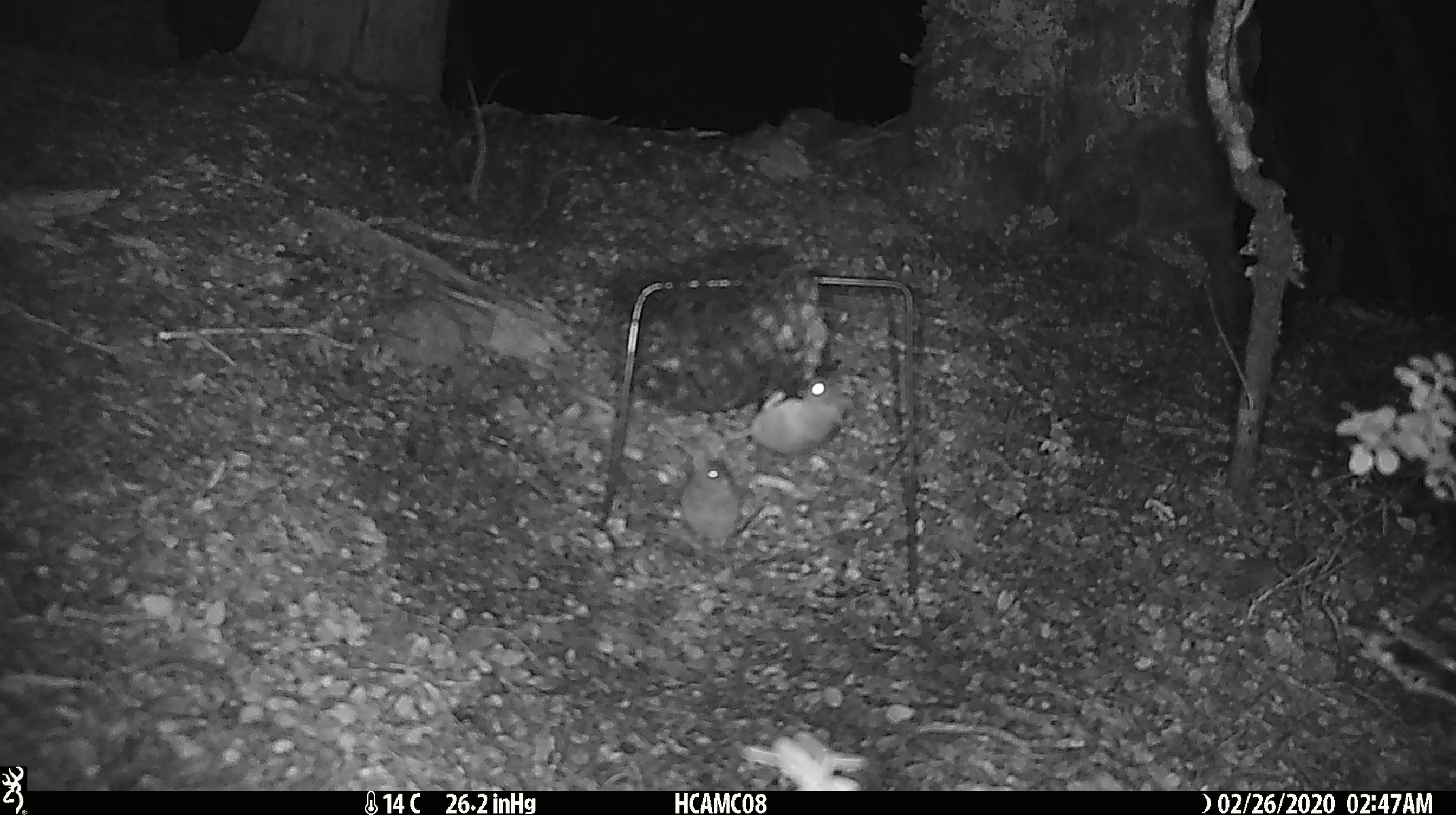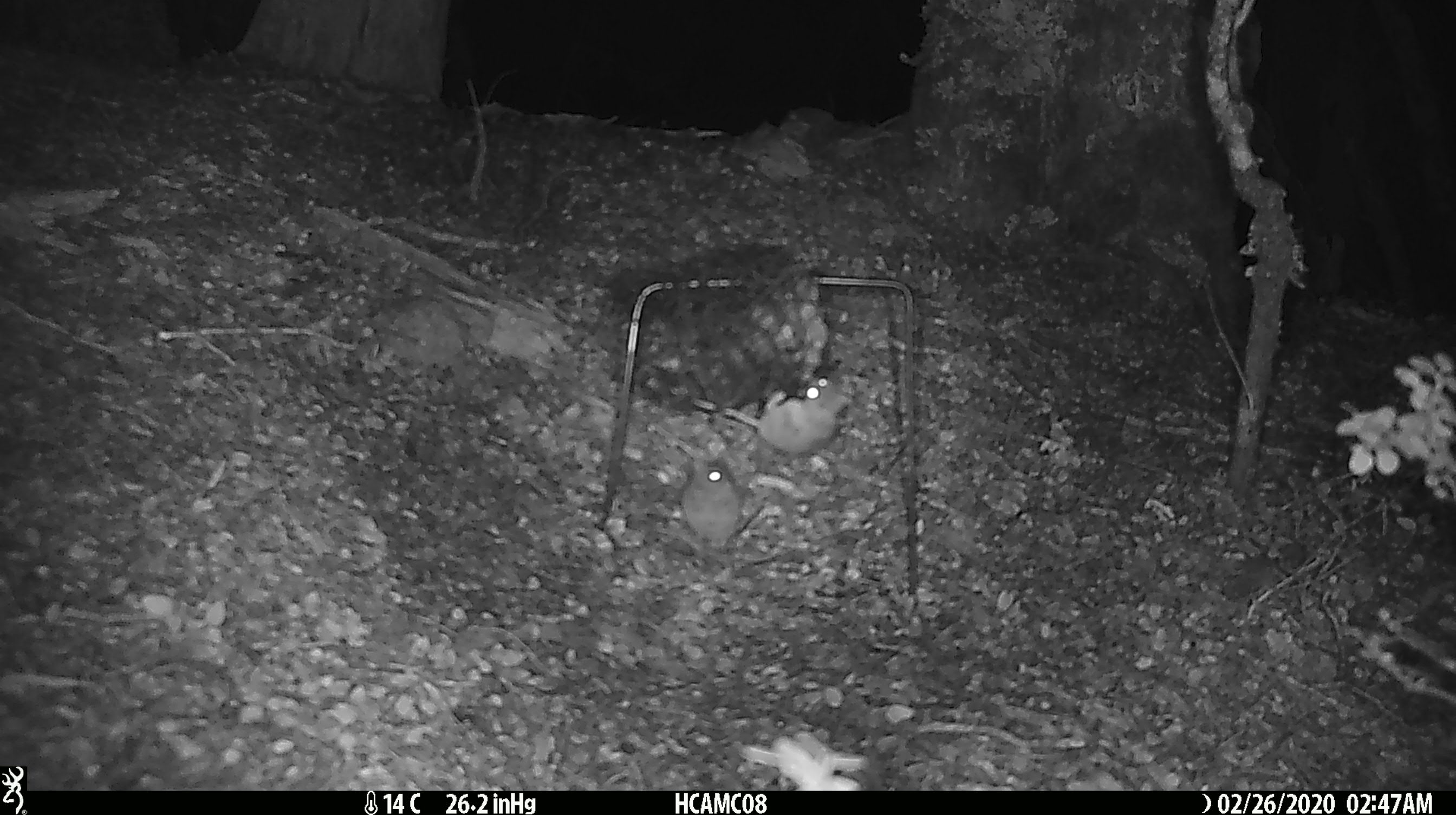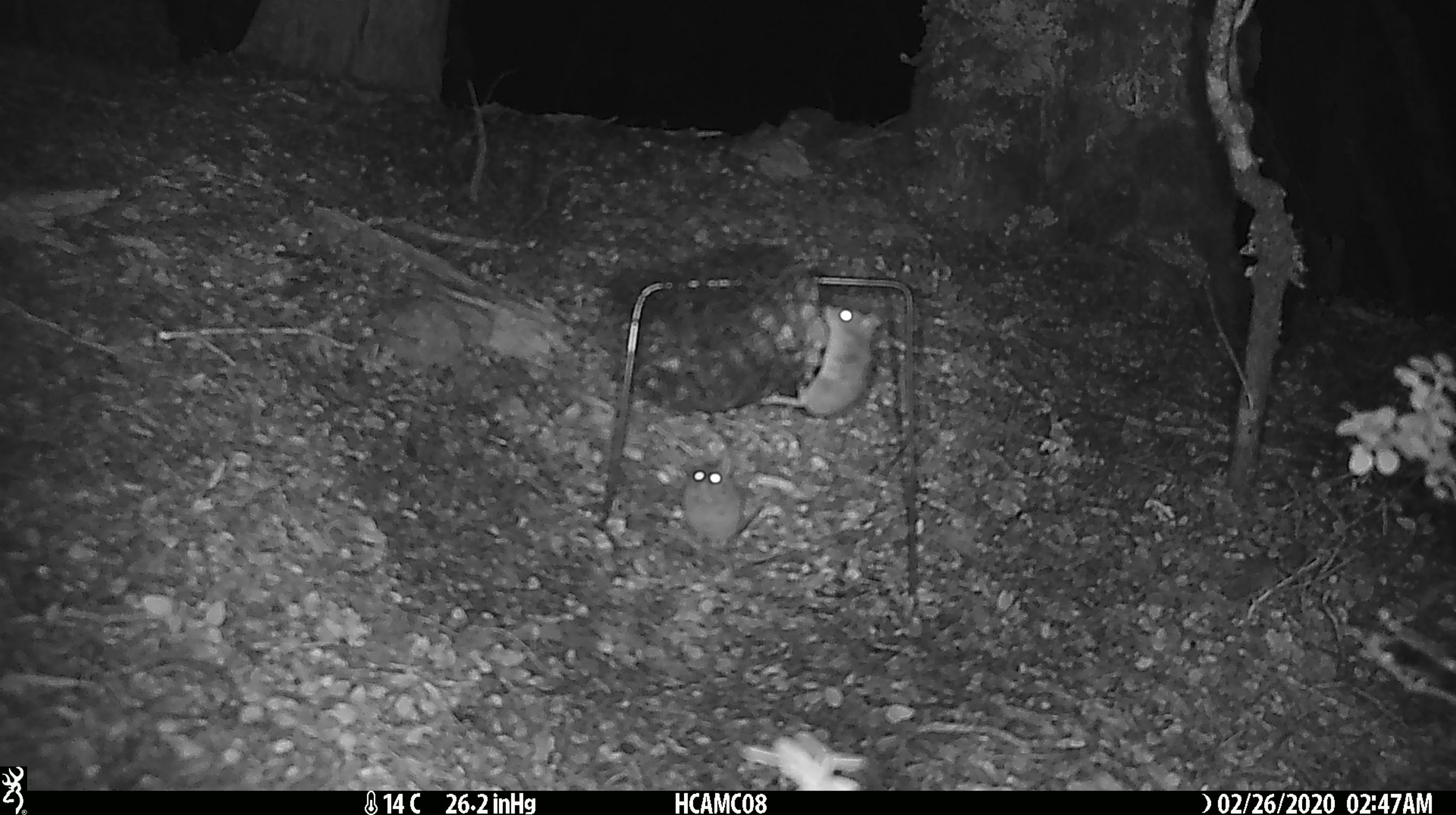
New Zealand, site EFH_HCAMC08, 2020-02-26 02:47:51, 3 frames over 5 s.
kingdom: Animalia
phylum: Chordata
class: Mammalia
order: Rodentia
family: Muridae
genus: Mus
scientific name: Mus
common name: mouse